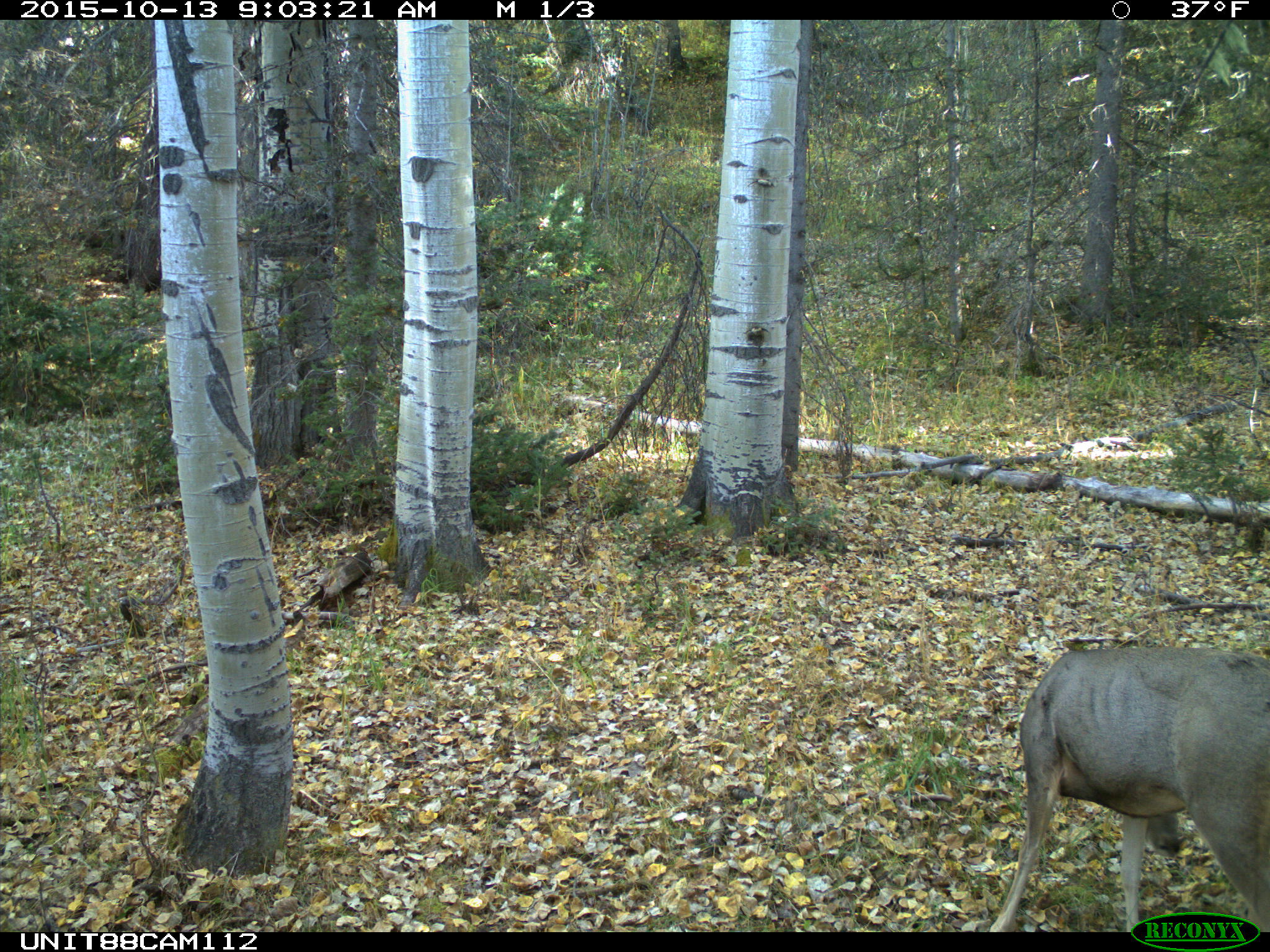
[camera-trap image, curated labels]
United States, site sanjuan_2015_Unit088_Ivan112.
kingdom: Animalia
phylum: Chordata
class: Mammalia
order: Artiodactyla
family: Cervidae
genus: Odocoileus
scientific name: Odocoileus hemionus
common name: mule deer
Odocoileus hemionus (mule deer).